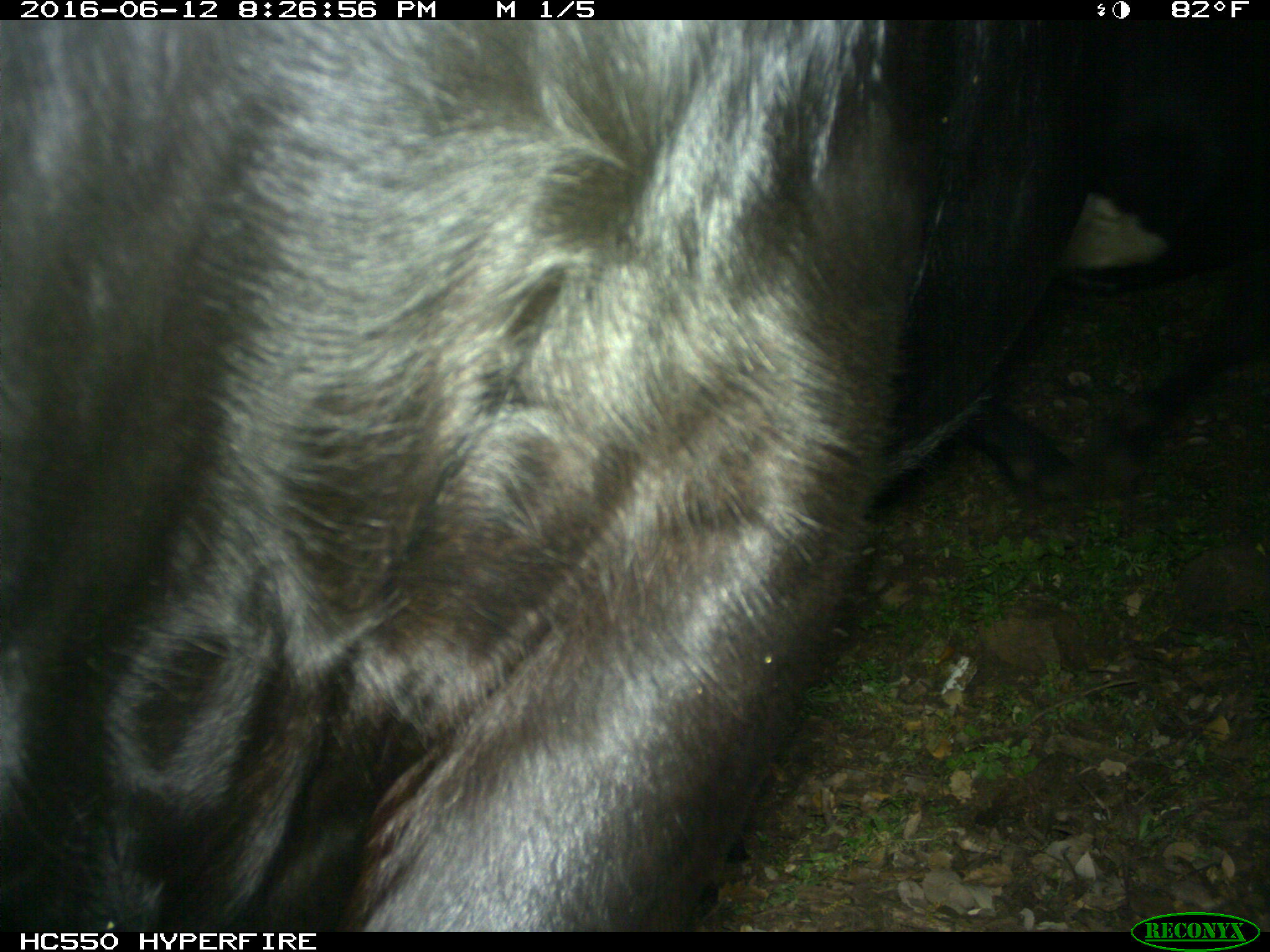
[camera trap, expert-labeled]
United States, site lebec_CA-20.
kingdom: Animalia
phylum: Chordata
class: Mammalia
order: Artiodactyla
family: Bovidae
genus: Bos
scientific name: Bos taurus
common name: domestic cow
Bos taurus (domestic cow).